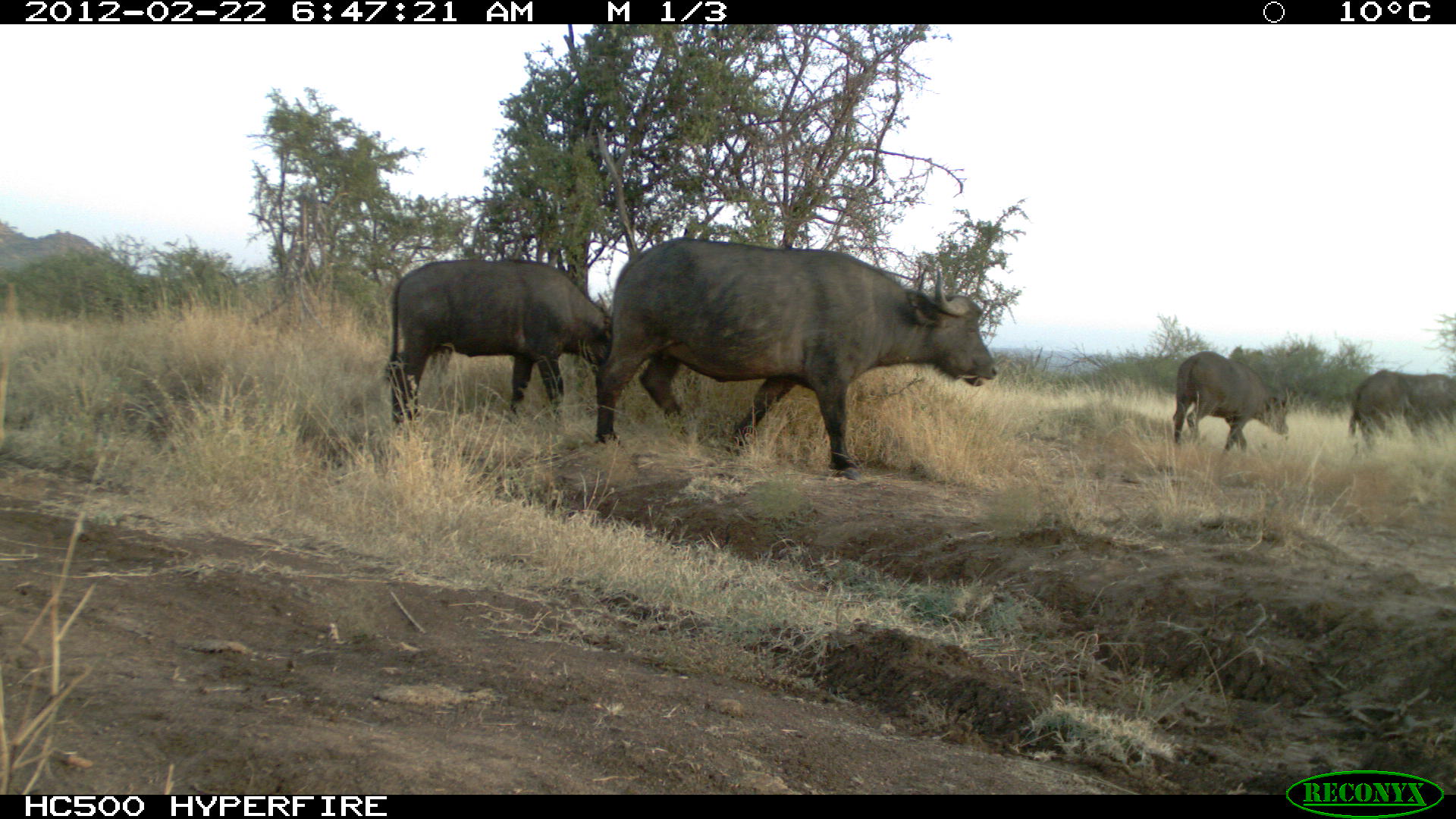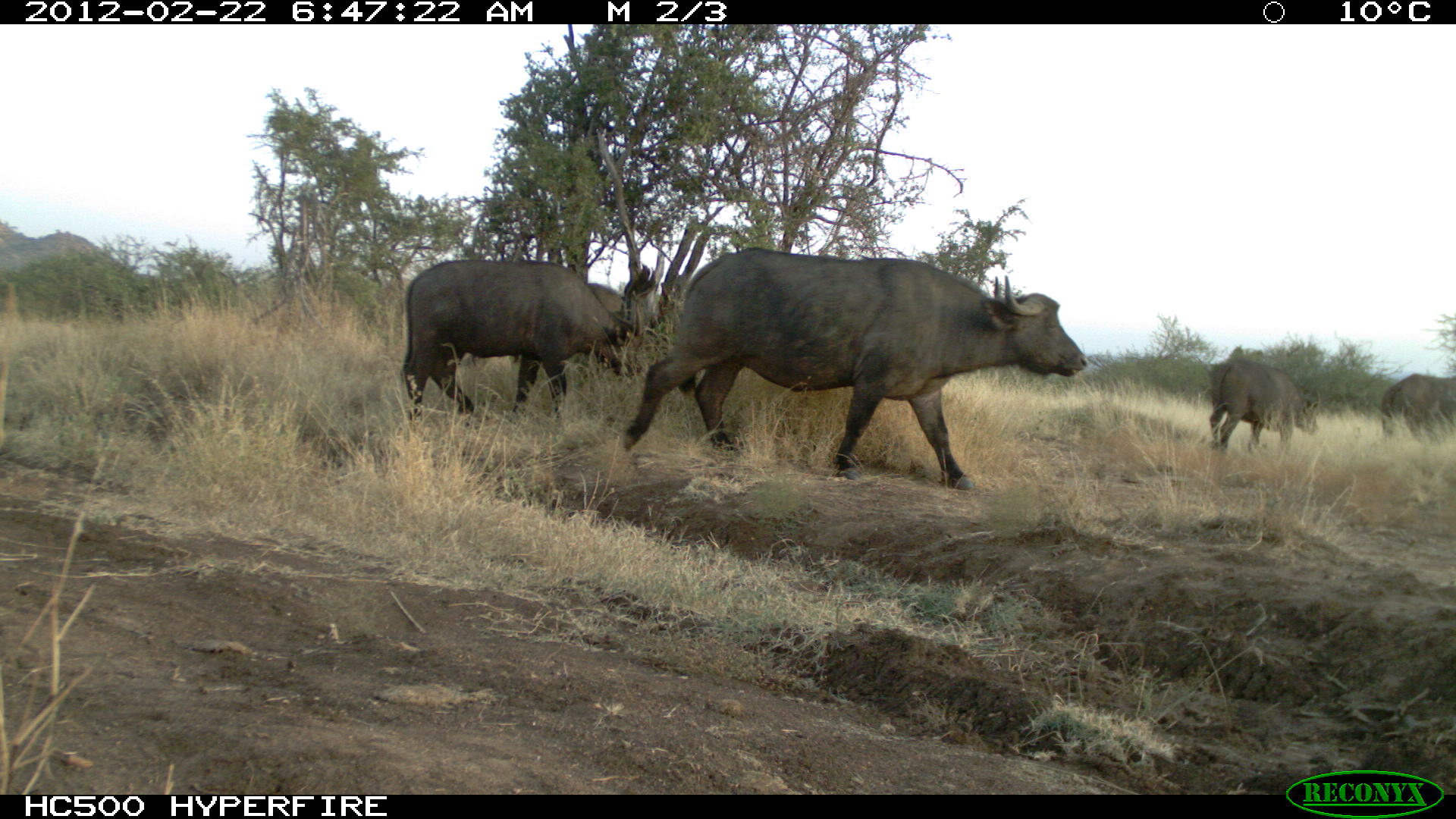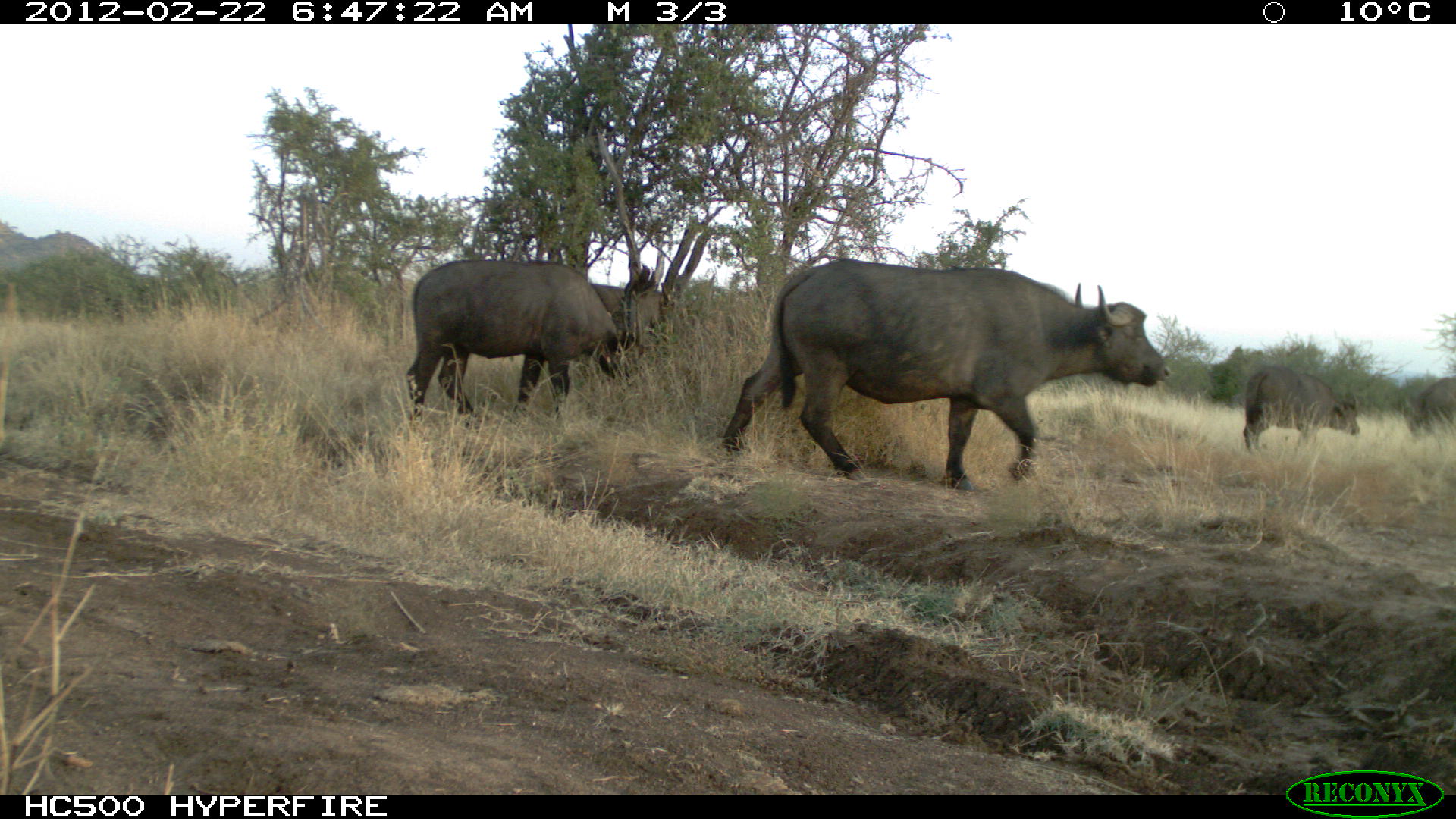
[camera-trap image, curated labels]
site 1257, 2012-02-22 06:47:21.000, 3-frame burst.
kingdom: Animalia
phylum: Chordata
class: Mammalia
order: Artiodactyla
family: Bovidae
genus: Syncerus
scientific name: Syncerus caffer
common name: african buffalo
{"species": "Syncerus caffer (african buffalo)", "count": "4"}